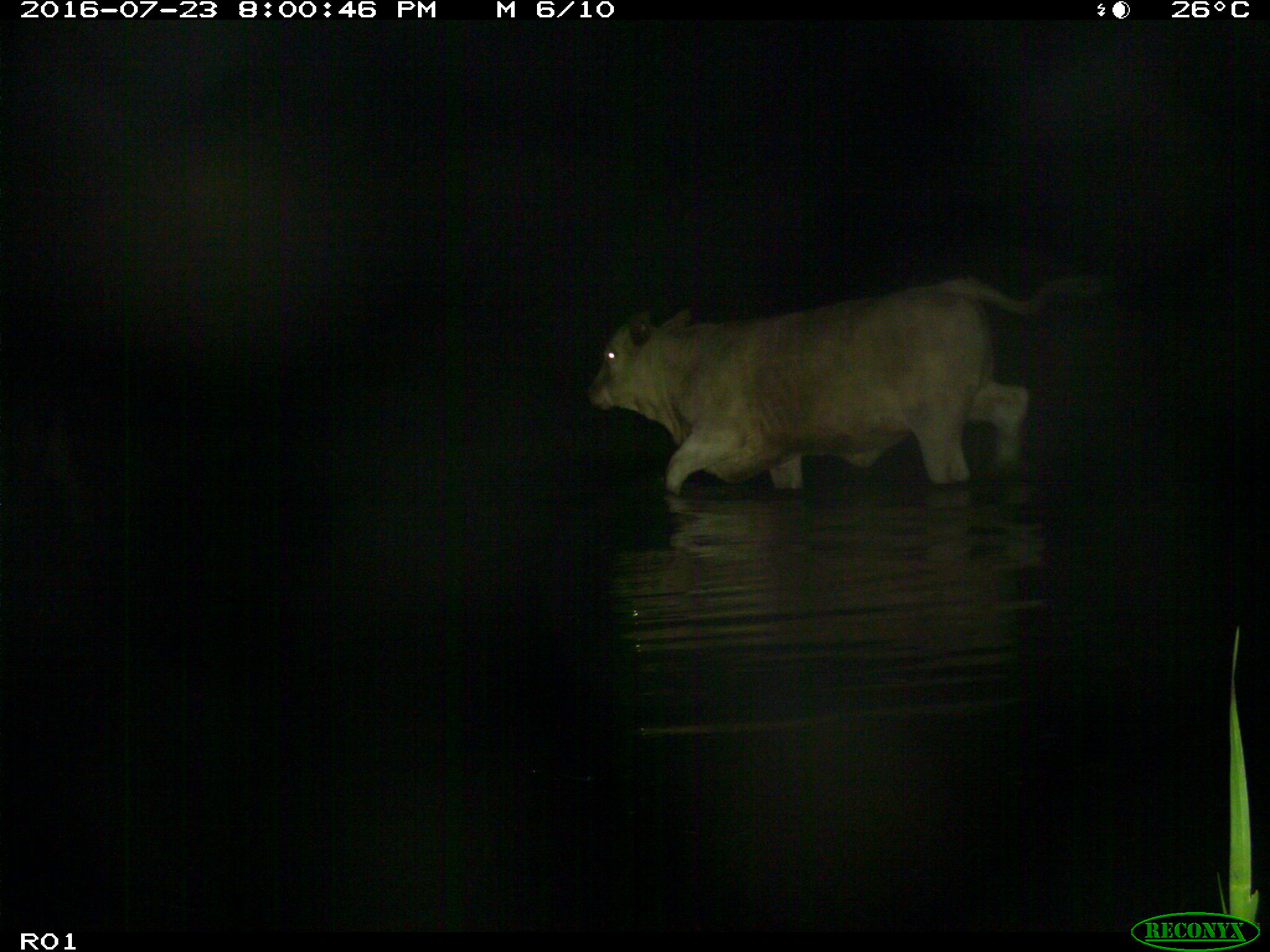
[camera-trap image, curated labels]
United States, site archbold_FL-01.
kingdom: Animalia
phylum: Chordata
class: Mammalia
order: Artiodactyla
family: Bovidae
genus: Bos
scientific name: Bos taurus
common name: domestic cow